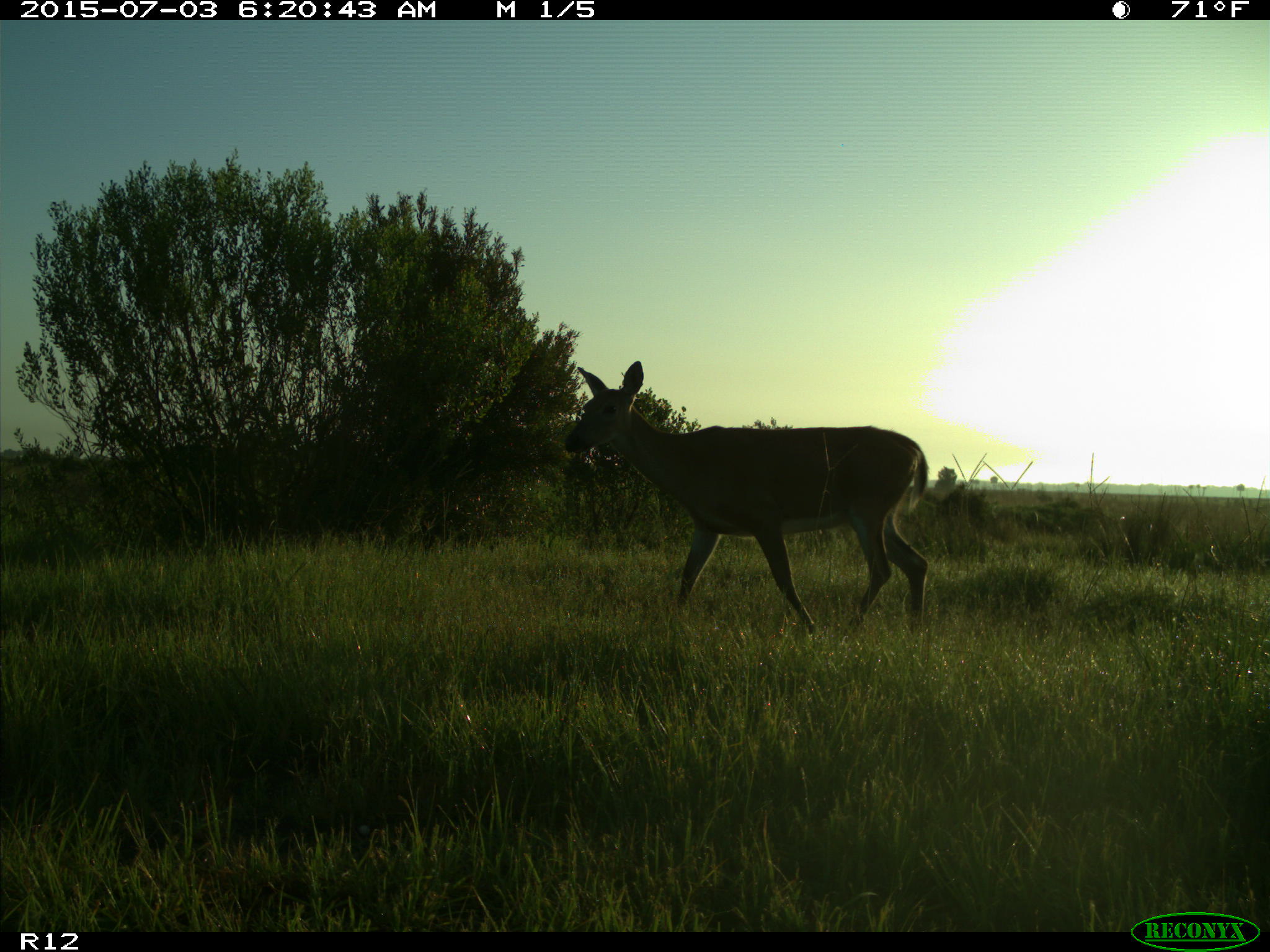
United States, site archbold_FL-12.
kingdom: Animalia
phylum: Chordata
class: Mammalia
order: Artiodactyla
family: Cervidae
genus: Odocoileus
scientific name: Odocoileus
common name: deer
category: unidentified deer